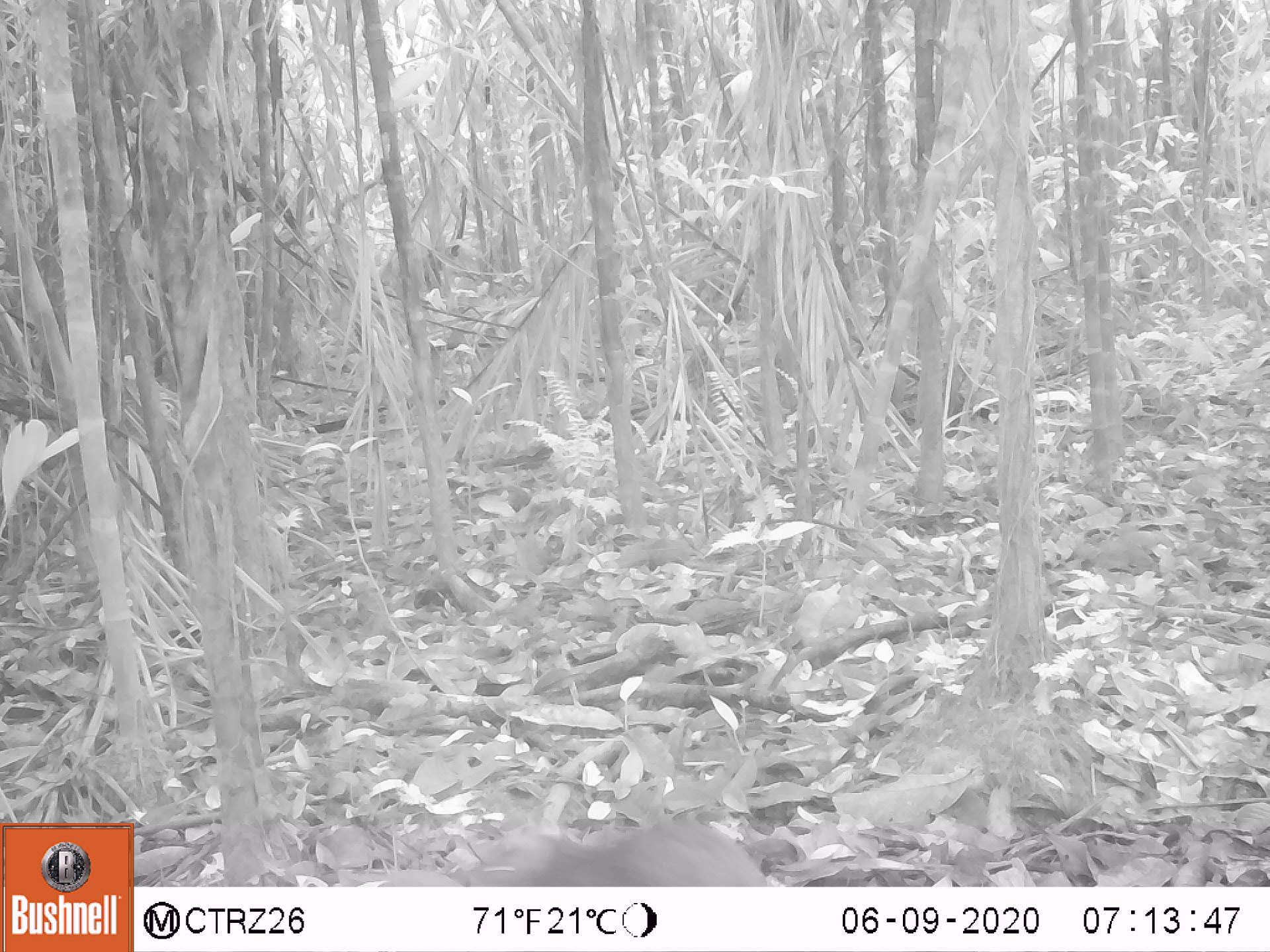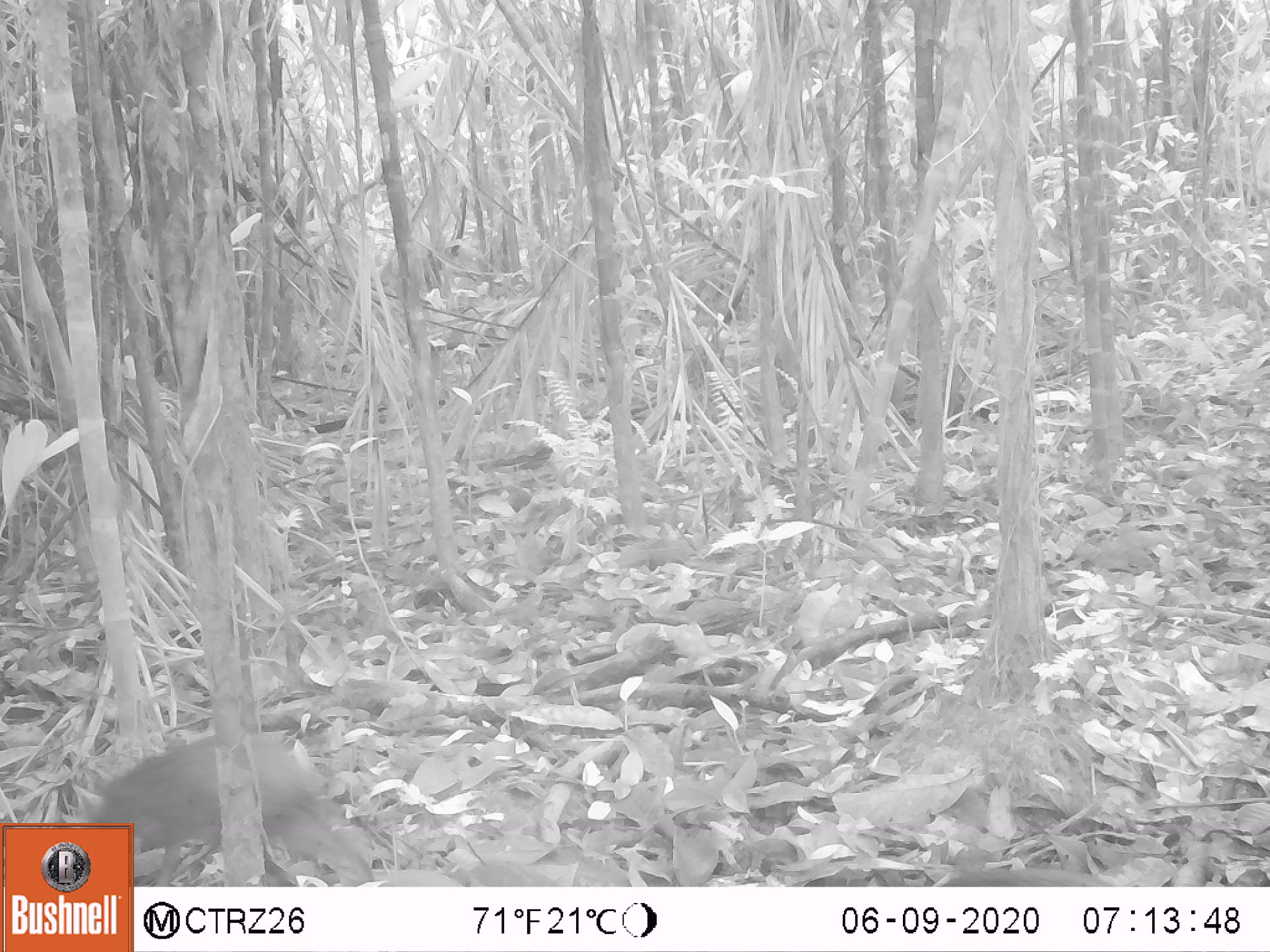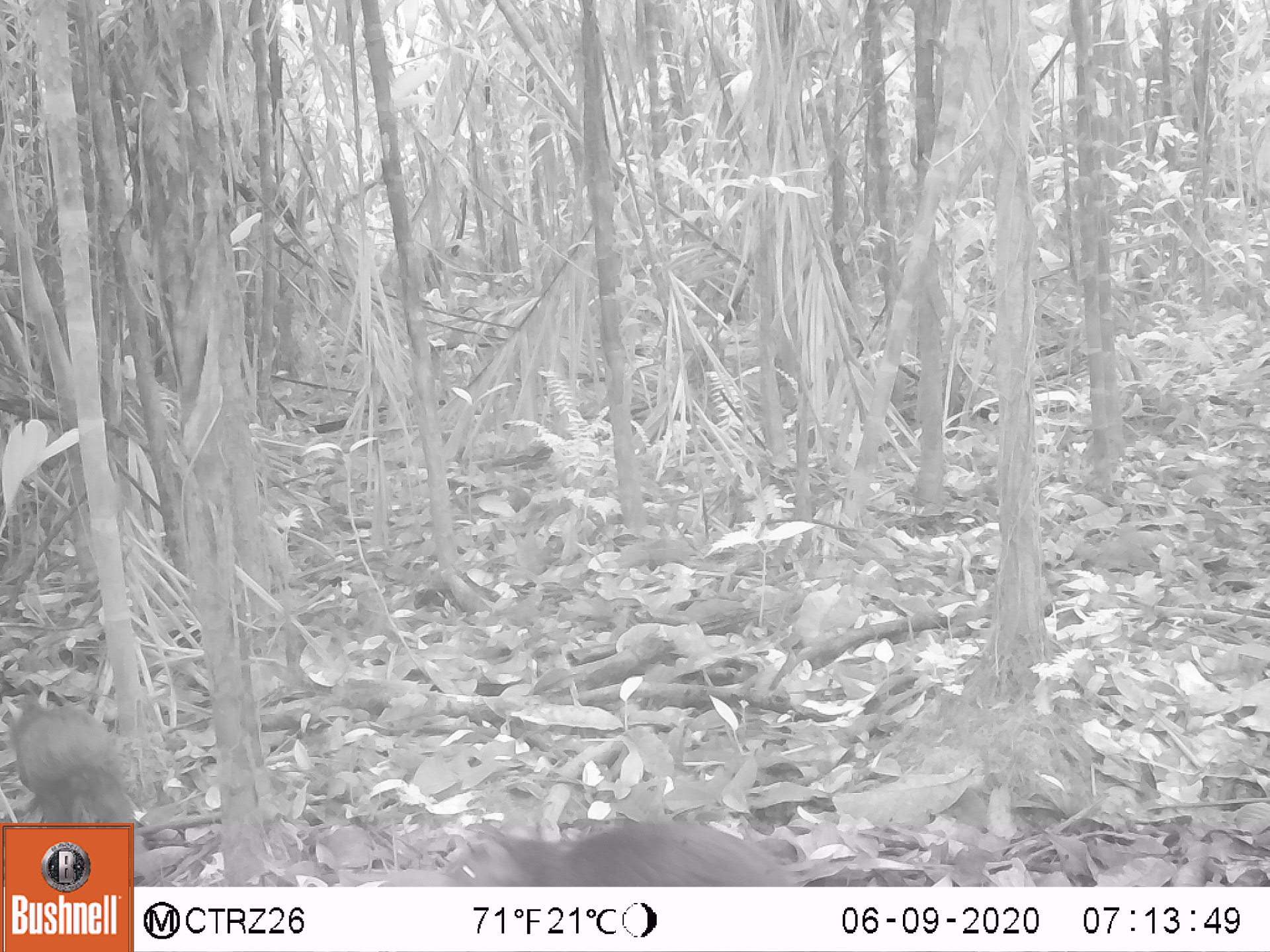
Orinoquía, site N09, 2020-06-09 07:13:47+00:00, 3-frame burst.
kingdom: Animalia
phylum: Chordata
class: Mammalia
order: Rodentia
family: Dasyproctidae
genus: Dasyprocta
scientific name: Dasyprocta fuliginosa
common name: black agouti